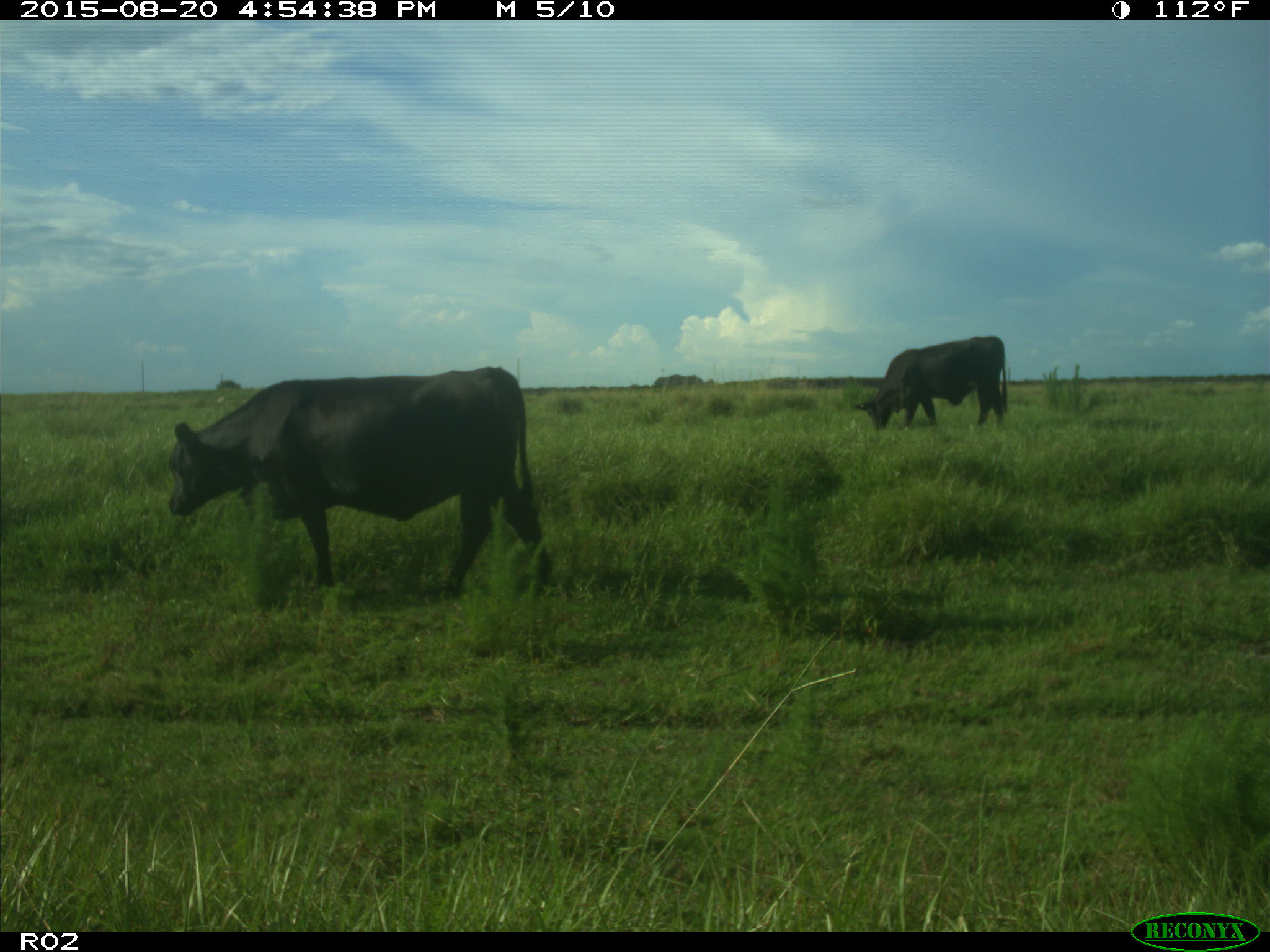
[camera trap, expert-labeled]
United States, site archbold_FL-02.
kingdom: Animalia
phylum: Chordata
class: Mammalia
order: Artiodactyla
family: Bovidae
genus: Bos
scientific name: Bos taurus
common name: domestic cow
Bos taurus (domestic cow).